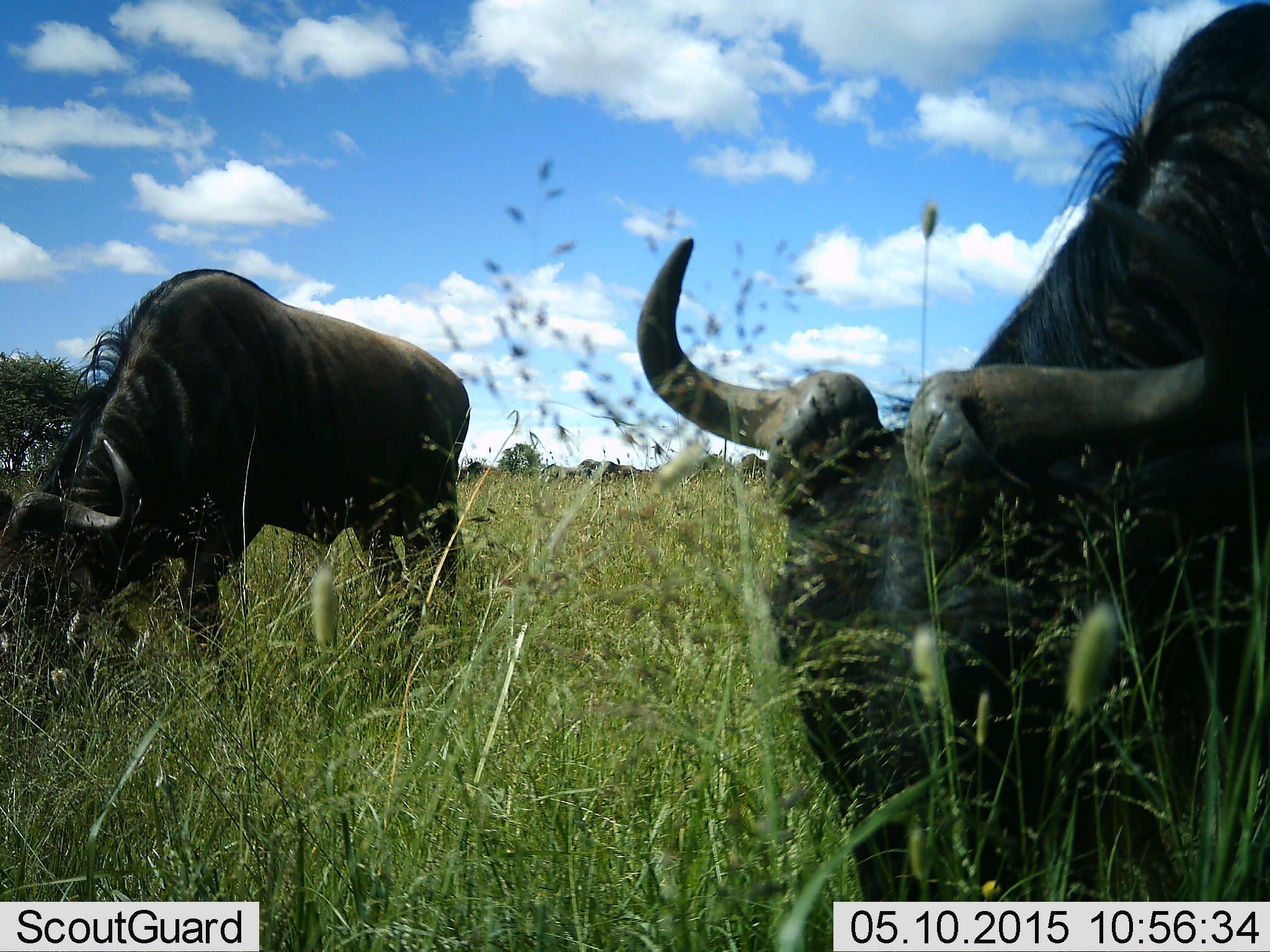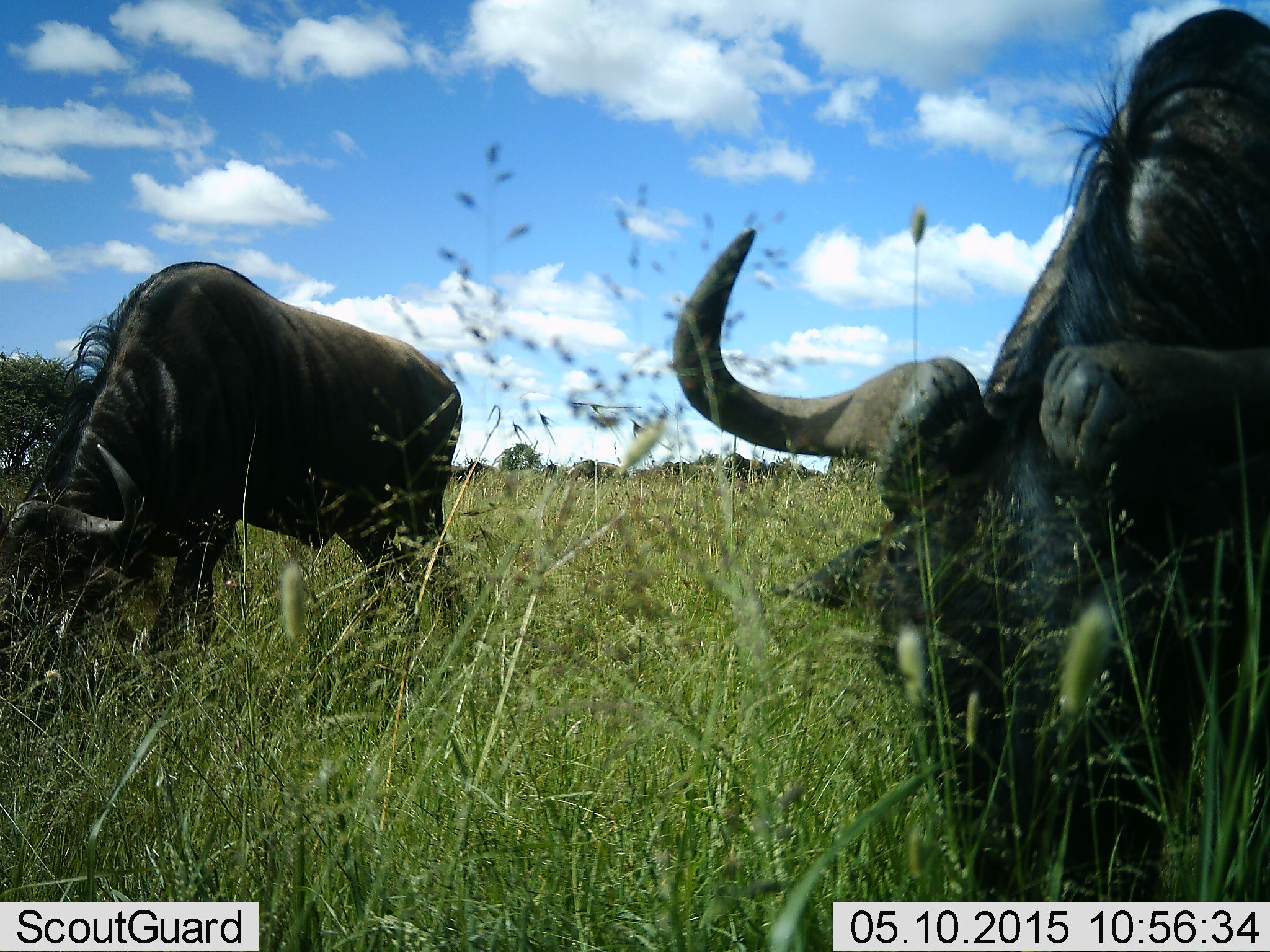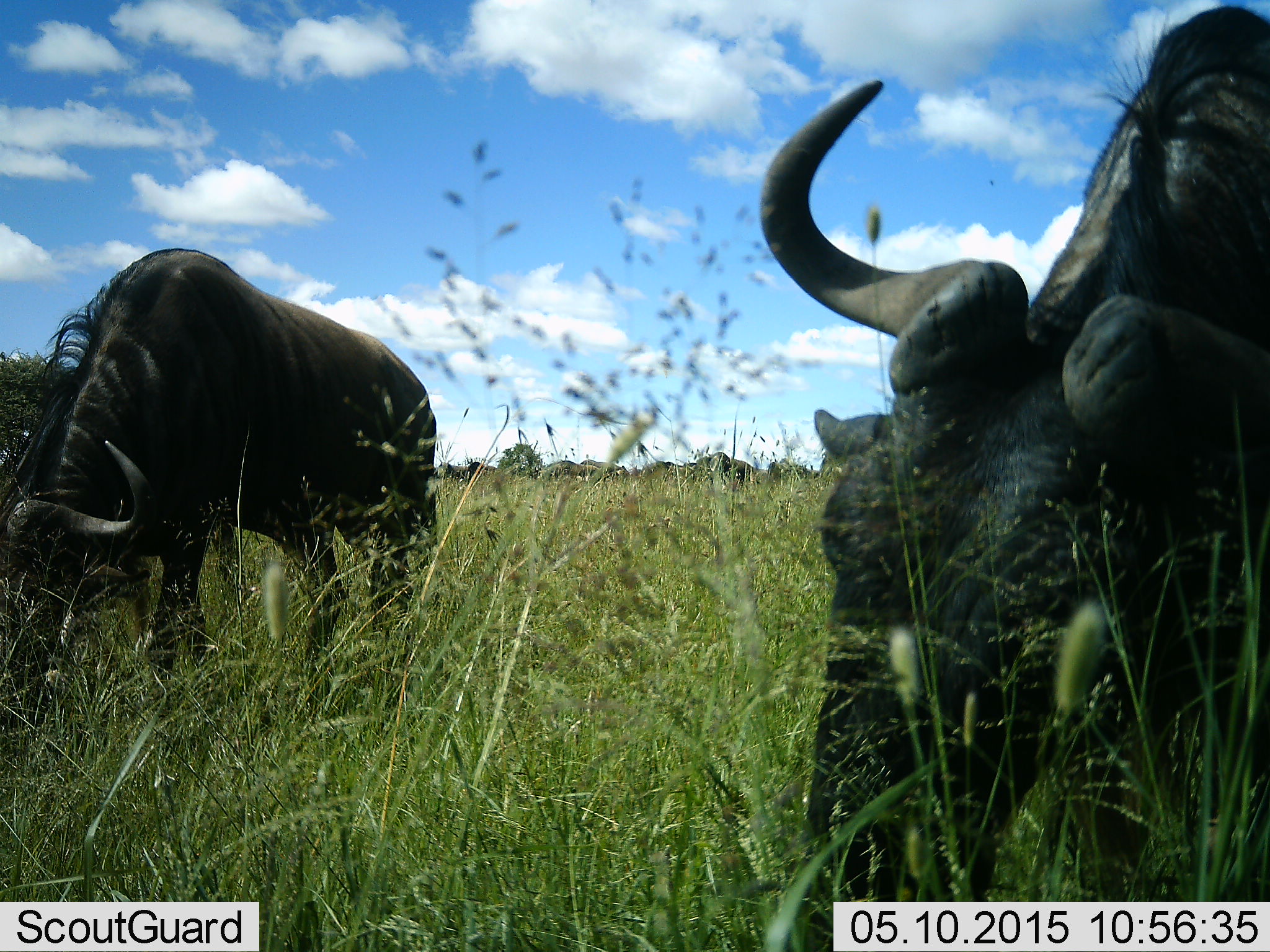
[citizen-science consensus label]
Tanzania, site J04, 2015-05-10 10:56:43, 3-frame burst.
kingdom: Animalia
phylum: Chordata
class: Mammalia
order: Artiodactyla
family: Bovidae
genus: Connochaetes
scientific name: Connochaetes taurinus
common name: blue wildebeest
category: wildebeest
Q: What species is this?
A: Wildebeest (blue wildebeest) (Connochaetes taurinus).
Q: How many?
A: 3.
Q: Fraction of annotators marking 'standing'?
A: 20%.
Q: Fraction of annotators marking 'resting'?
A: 0%.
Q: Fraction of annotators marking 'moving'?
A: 20%.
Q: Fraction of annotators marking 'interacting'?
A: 0%.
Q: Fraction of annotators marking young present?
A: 0%.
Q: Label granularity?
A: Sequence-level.